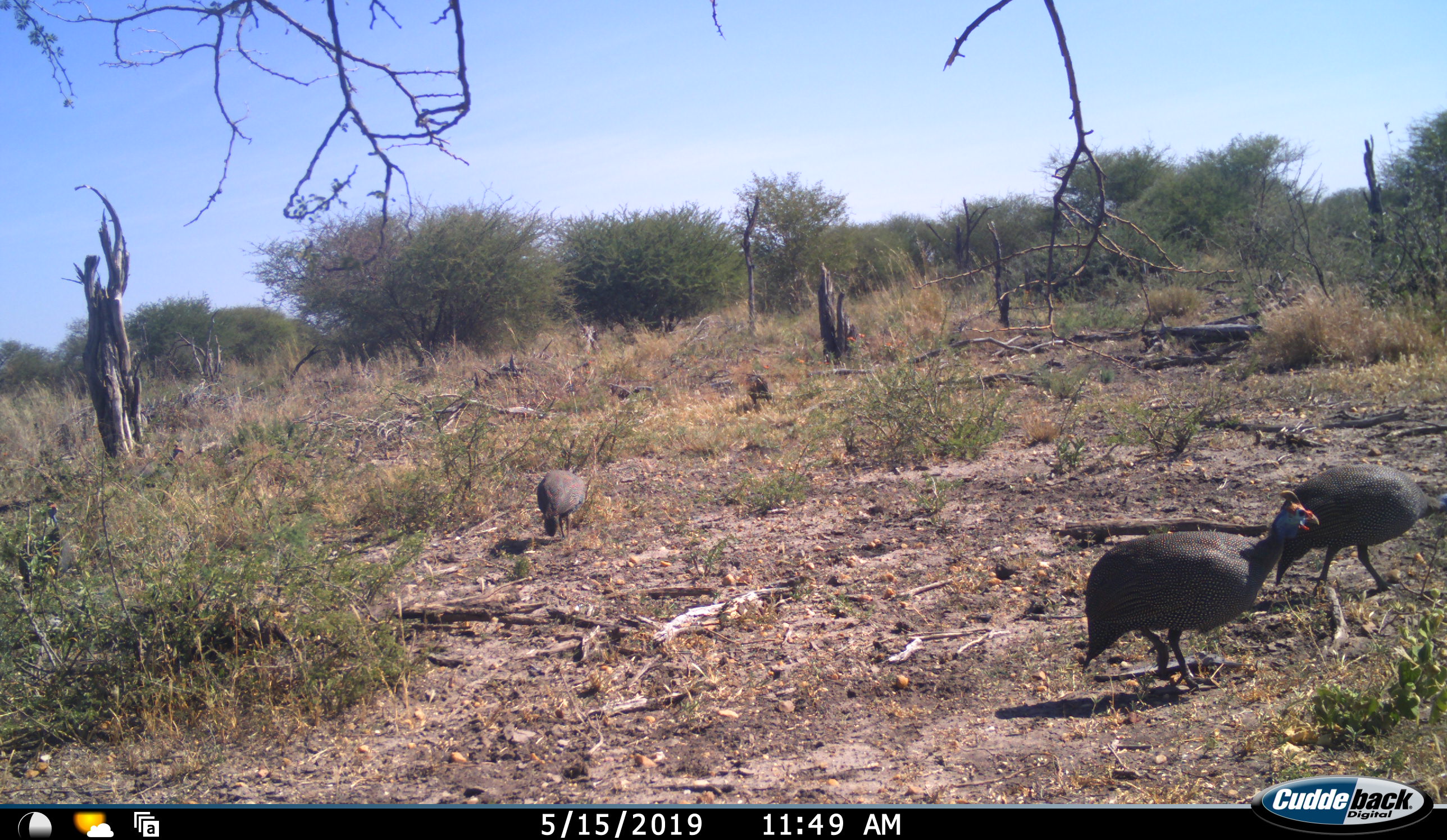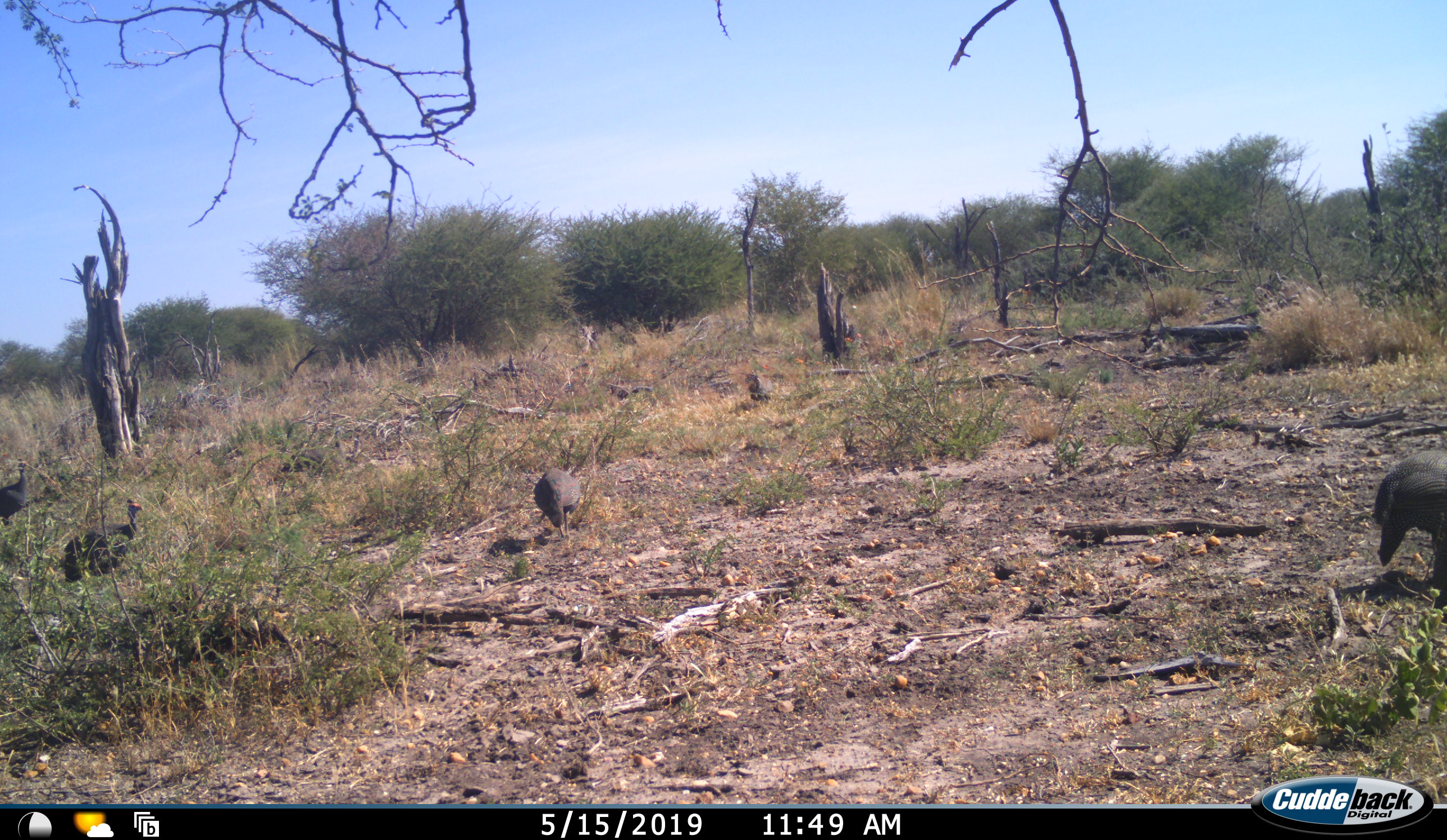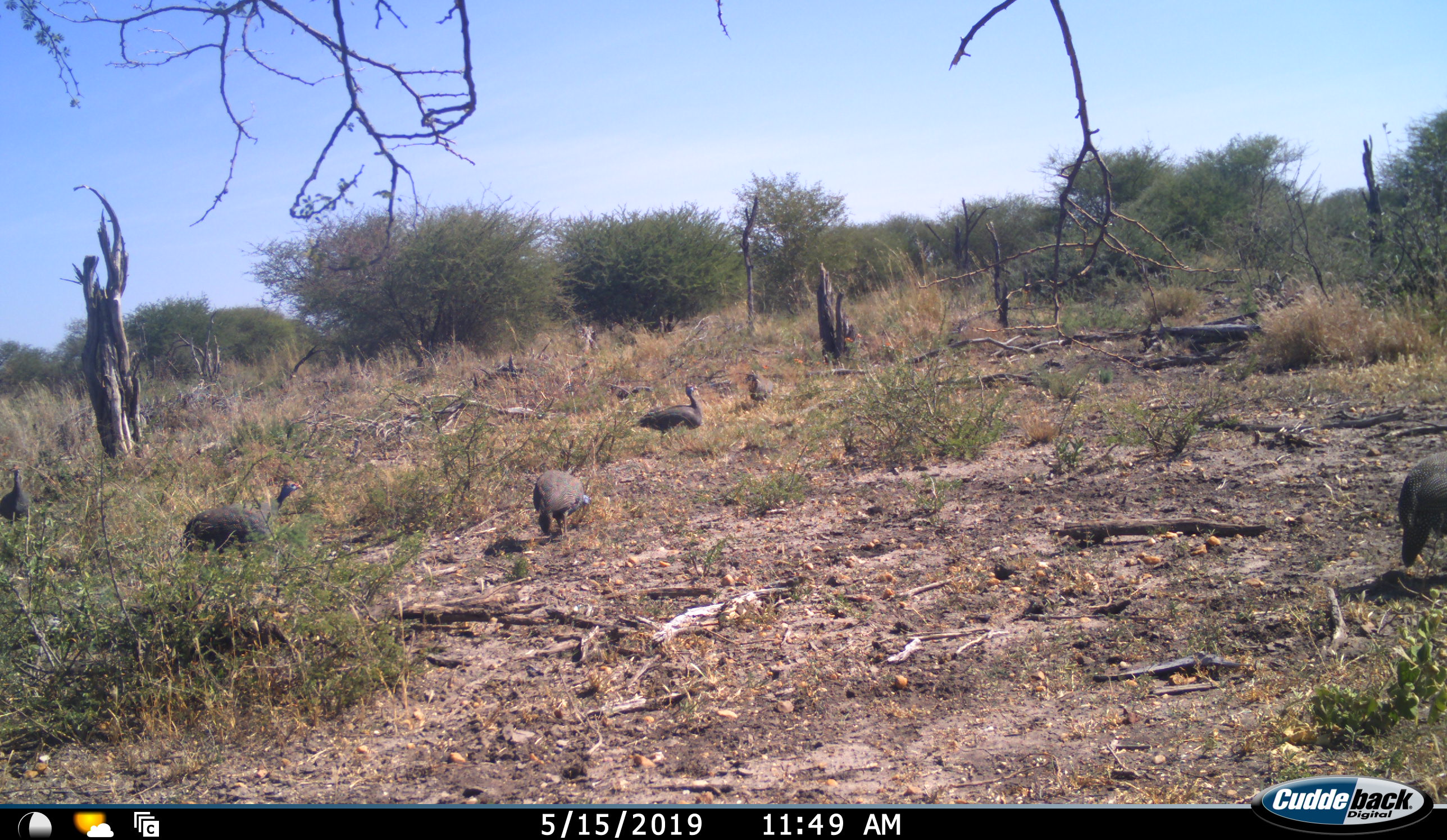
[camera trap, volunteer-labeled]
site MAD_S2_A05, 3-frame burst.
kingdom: Animalia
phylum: Chordata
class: Aves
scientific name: Aves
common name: bird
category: birdother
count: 7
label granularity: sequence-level